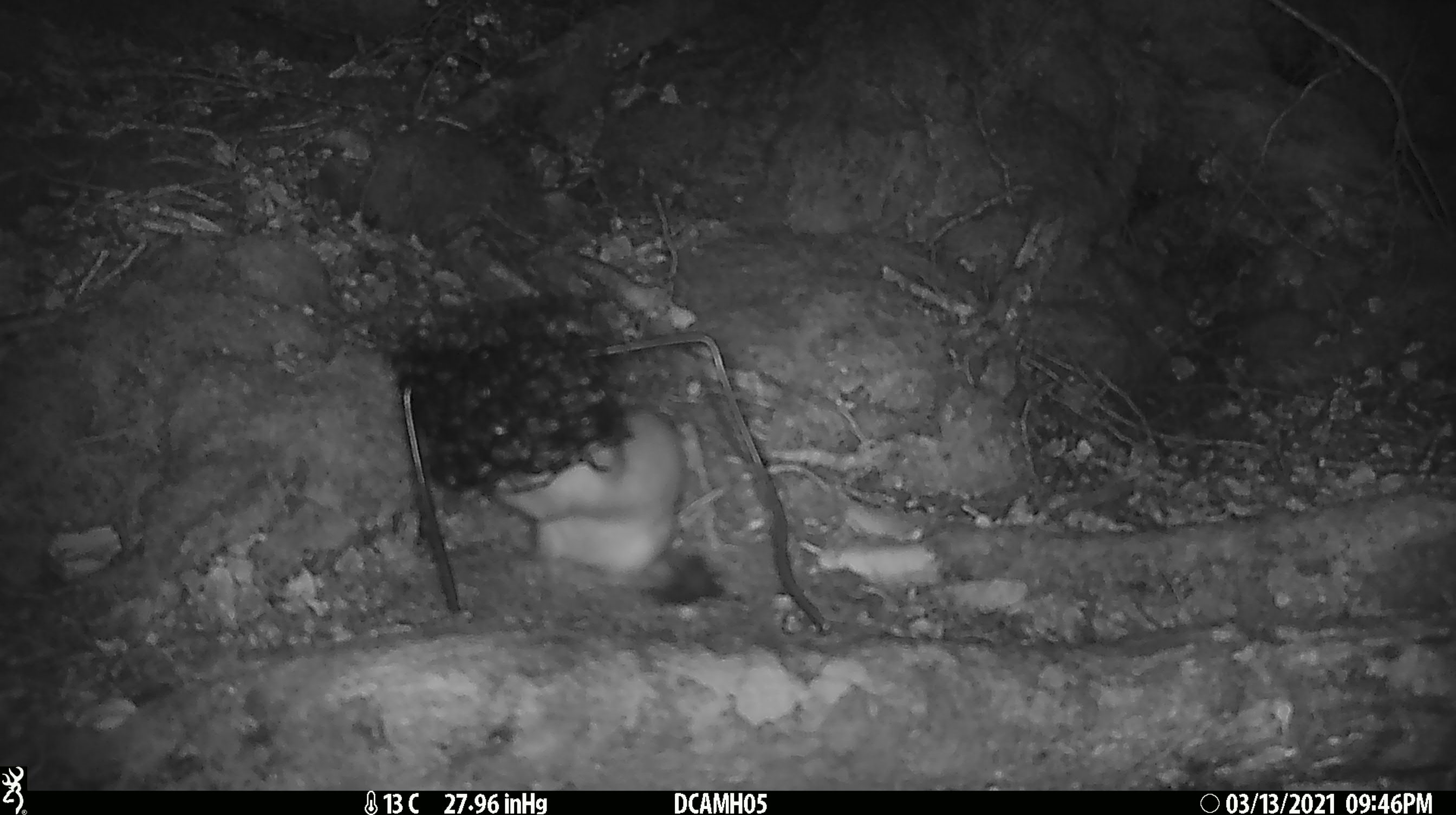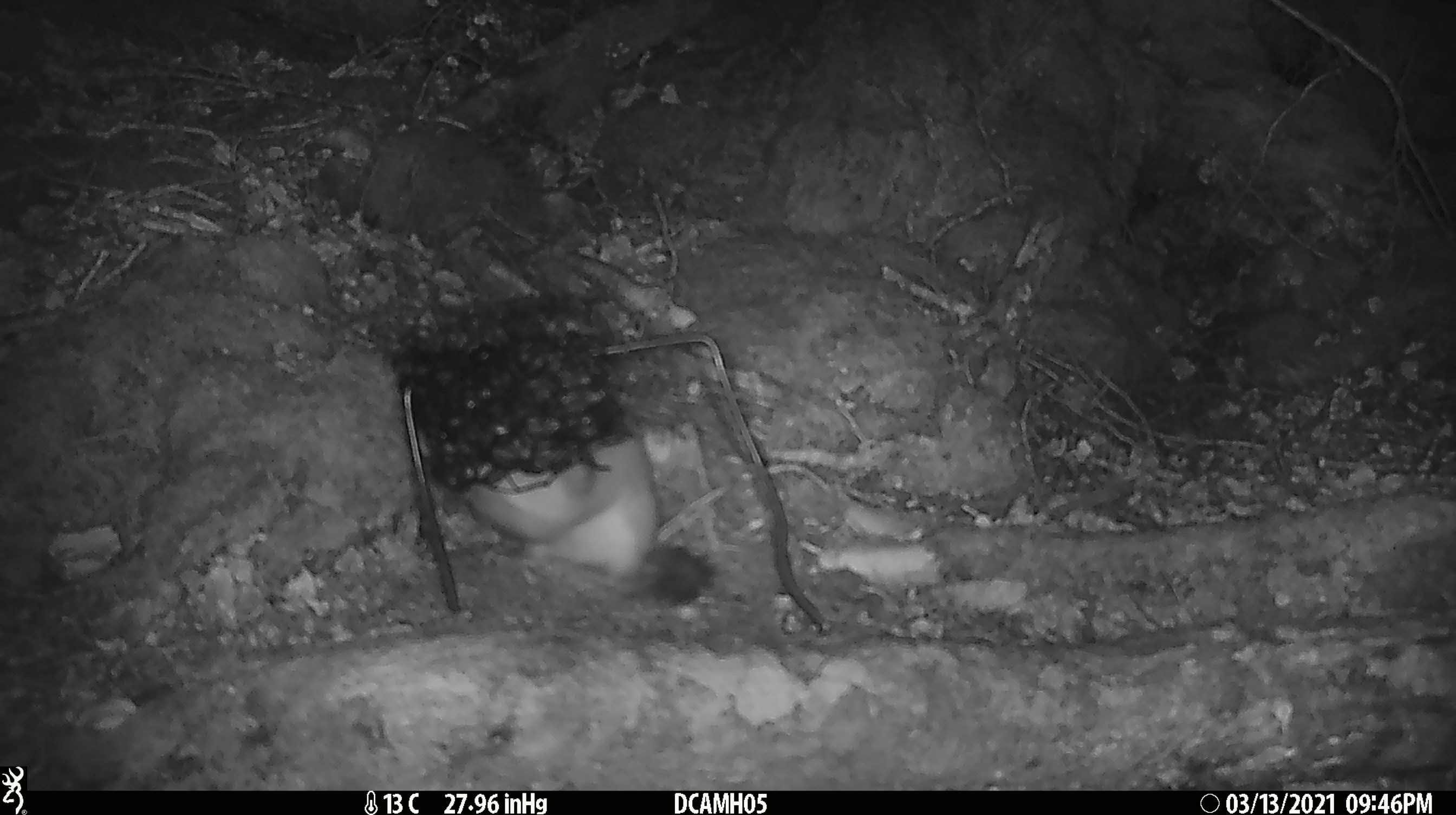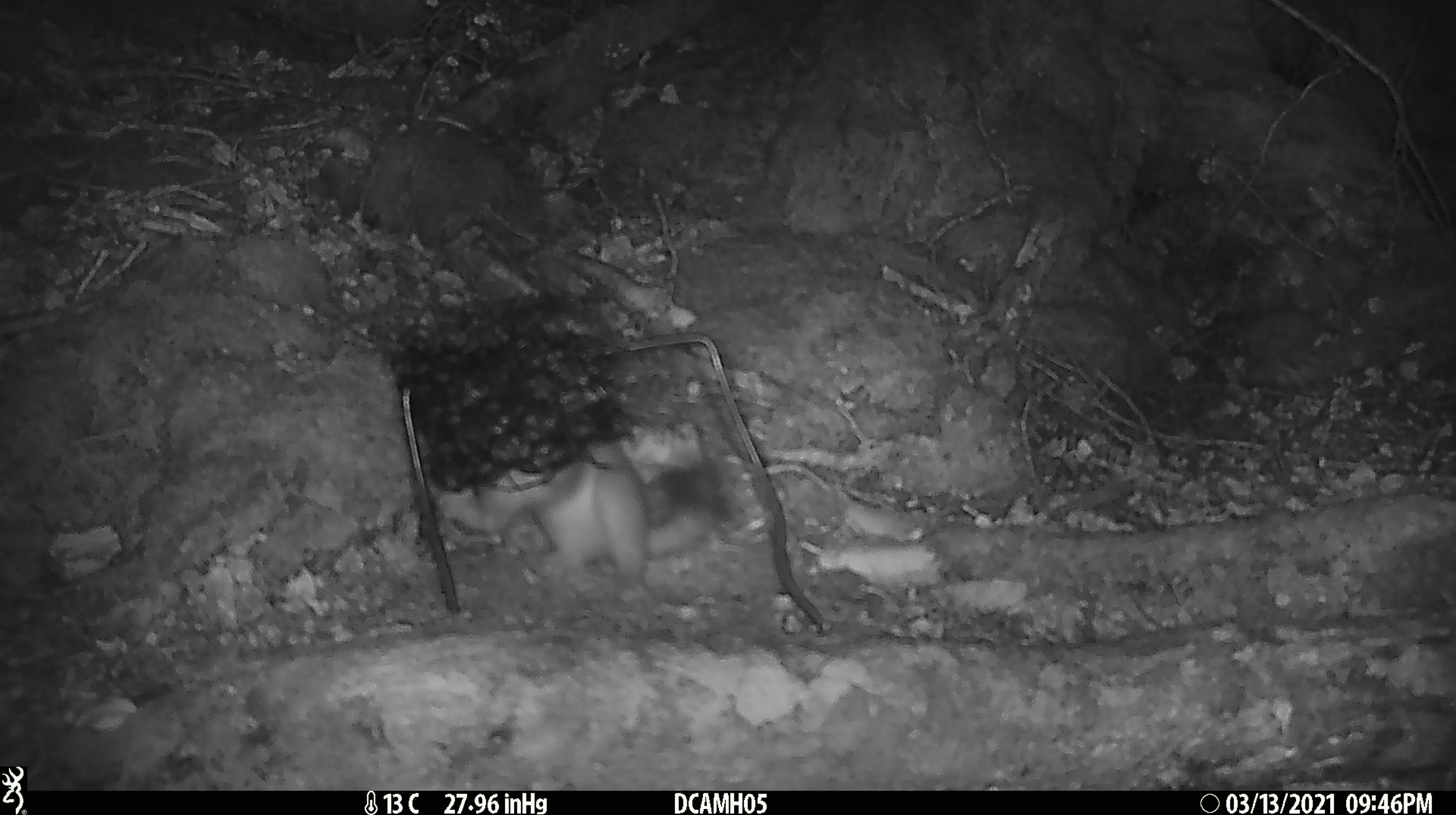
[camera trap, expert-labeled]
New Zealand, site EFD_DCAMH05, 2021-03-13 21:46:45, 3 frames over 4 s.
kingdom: Animalia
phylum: Chordata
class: Mammalia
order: Carnivora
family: Mustelidae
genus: Mustela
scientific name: Mustela erminea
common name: stoat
Stoat (Mustela erminea).